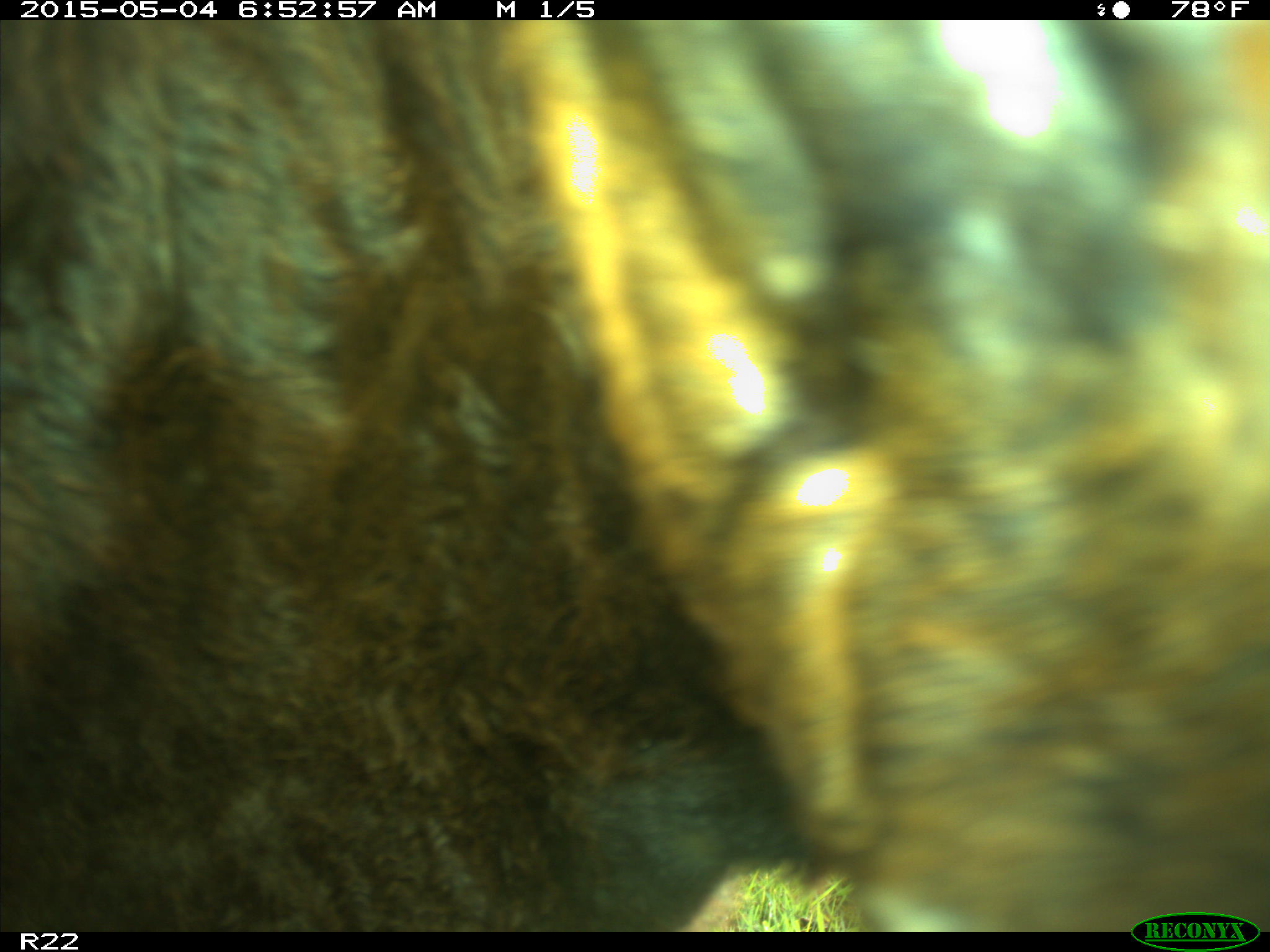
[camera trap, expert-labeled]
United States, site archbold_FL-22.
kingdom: Animalia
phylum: Chordata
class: Mammalia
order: Artiodactyla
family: Bovidae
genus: Bos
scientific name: Bos taurus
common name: domestic cow